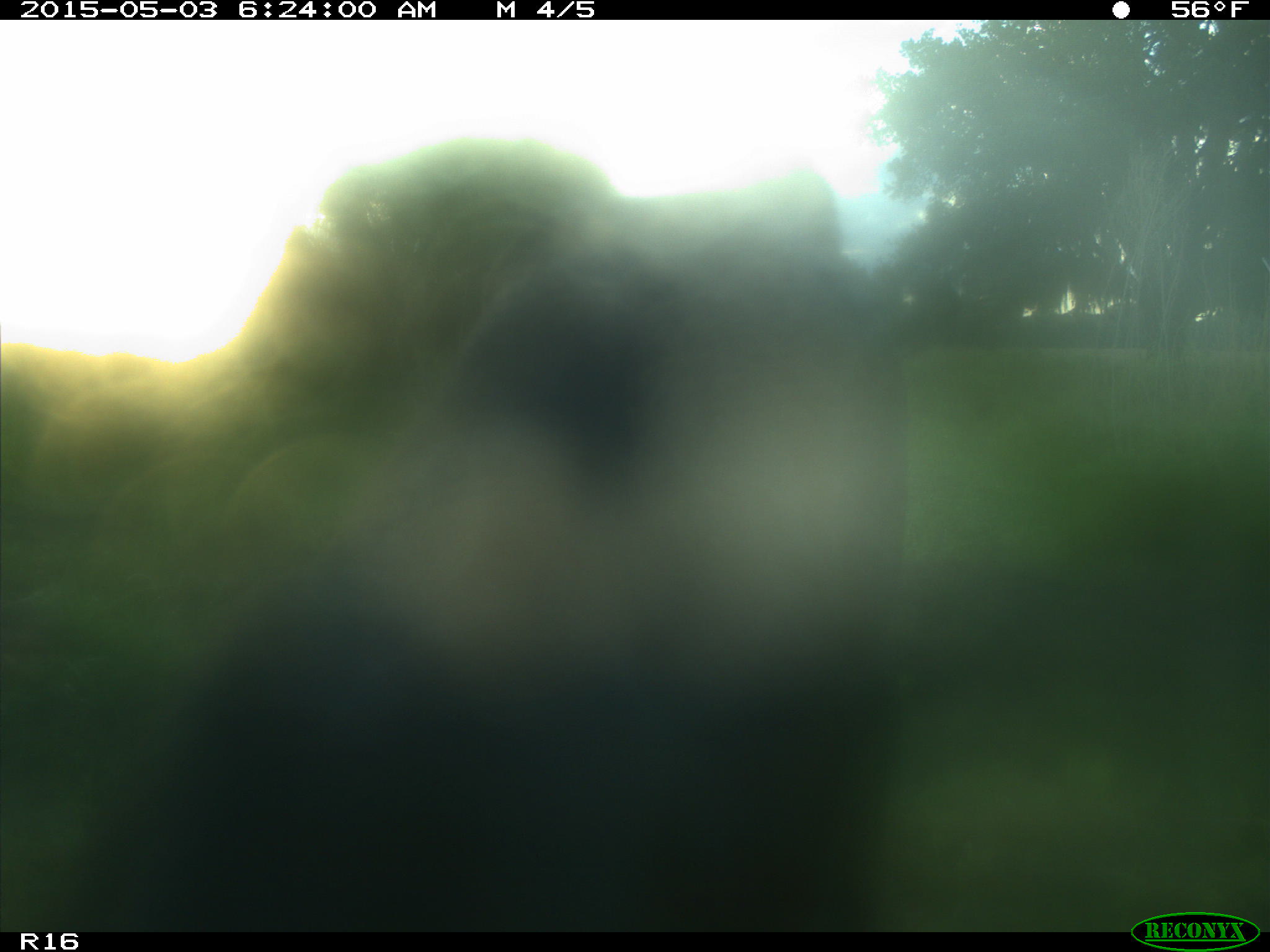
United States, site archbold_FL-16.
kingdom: Animalia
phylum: Chordata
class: Mammalia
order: Artiodactyla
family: Bovidae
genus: Bos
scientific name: Bos taurus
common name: domestic cow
Bos taurus (domestic cow).